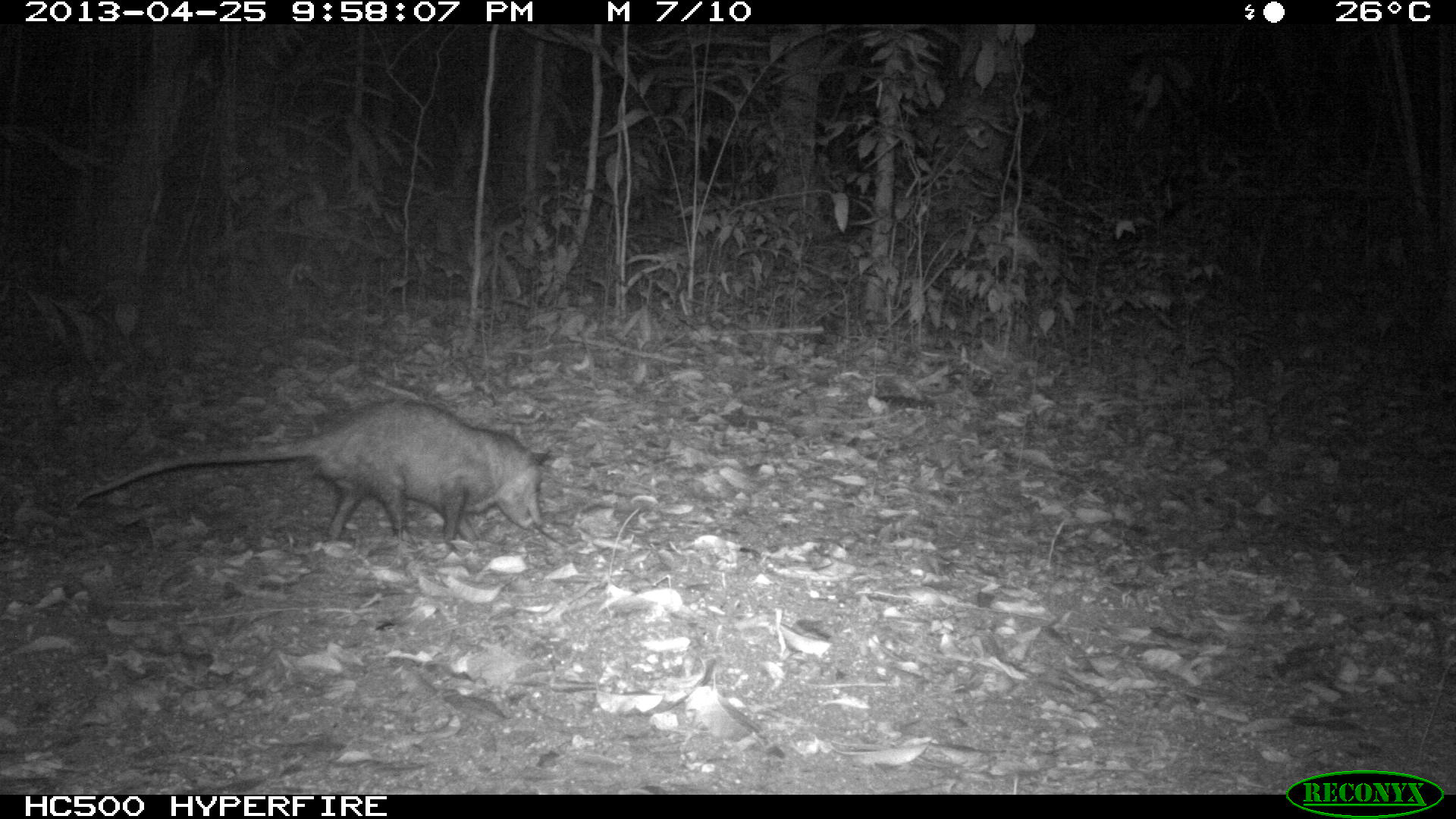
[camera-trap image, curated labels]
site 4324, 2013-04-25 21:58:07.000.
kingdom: Animalia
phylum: Chordata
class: Mammalia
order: Didelphimorphia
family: Didelphidae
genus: Didelphis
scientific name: Didelphis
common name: american opossums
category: didelphis sp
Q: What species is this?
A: Didelphis sp (american opossums) (Didelphis).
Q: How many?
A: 1.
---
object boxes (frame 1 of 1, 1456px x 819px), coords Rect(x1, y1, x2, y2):
didelphis sp: Rect(72, 398, 552, 554)